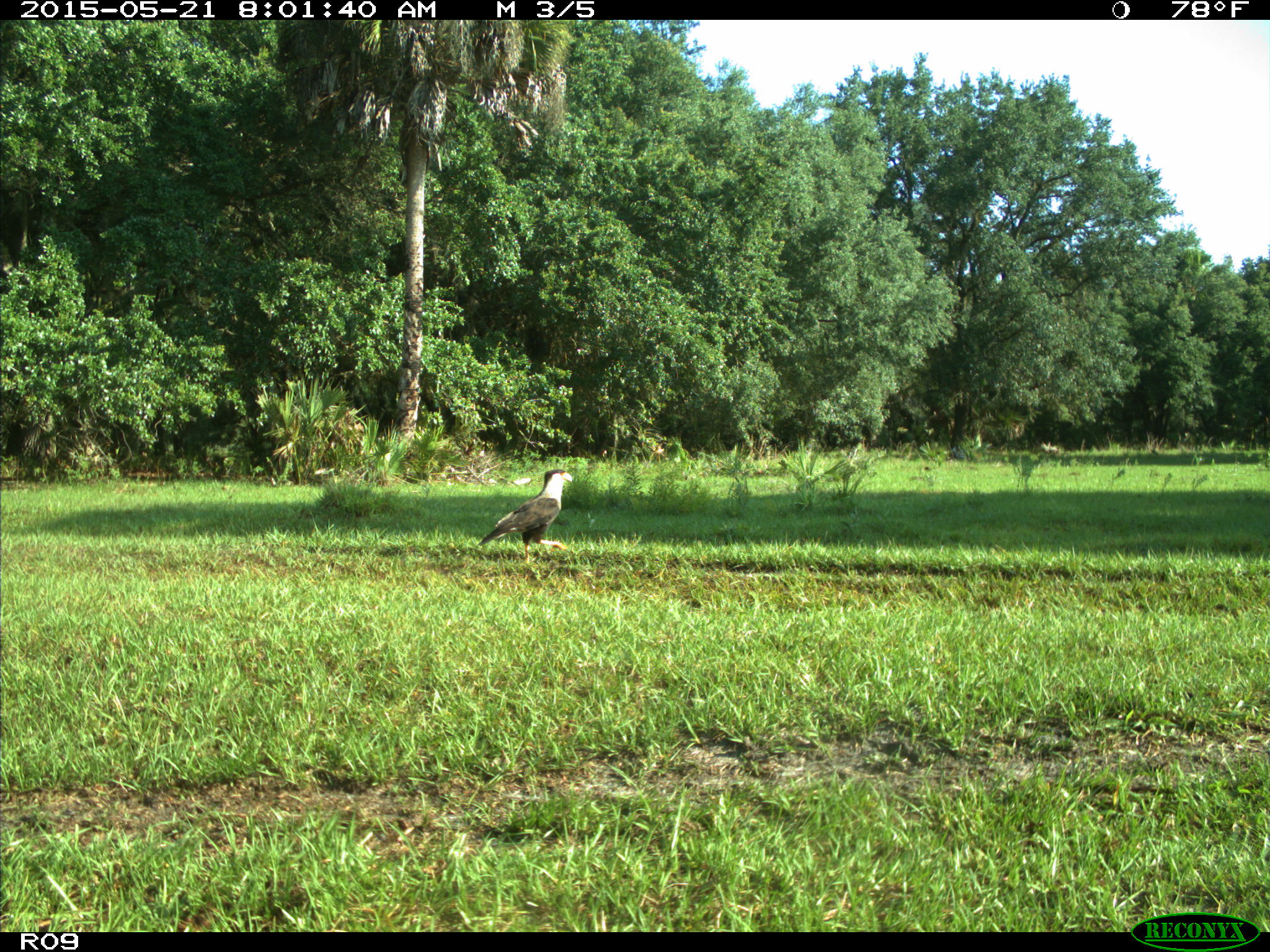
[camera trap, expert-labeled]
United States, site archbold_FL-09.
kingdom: Animalia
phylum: Chordata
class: Aves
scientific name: Aves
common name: birds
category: unidentified bird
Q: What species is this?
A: Unidentified bird (birds) (Aves).